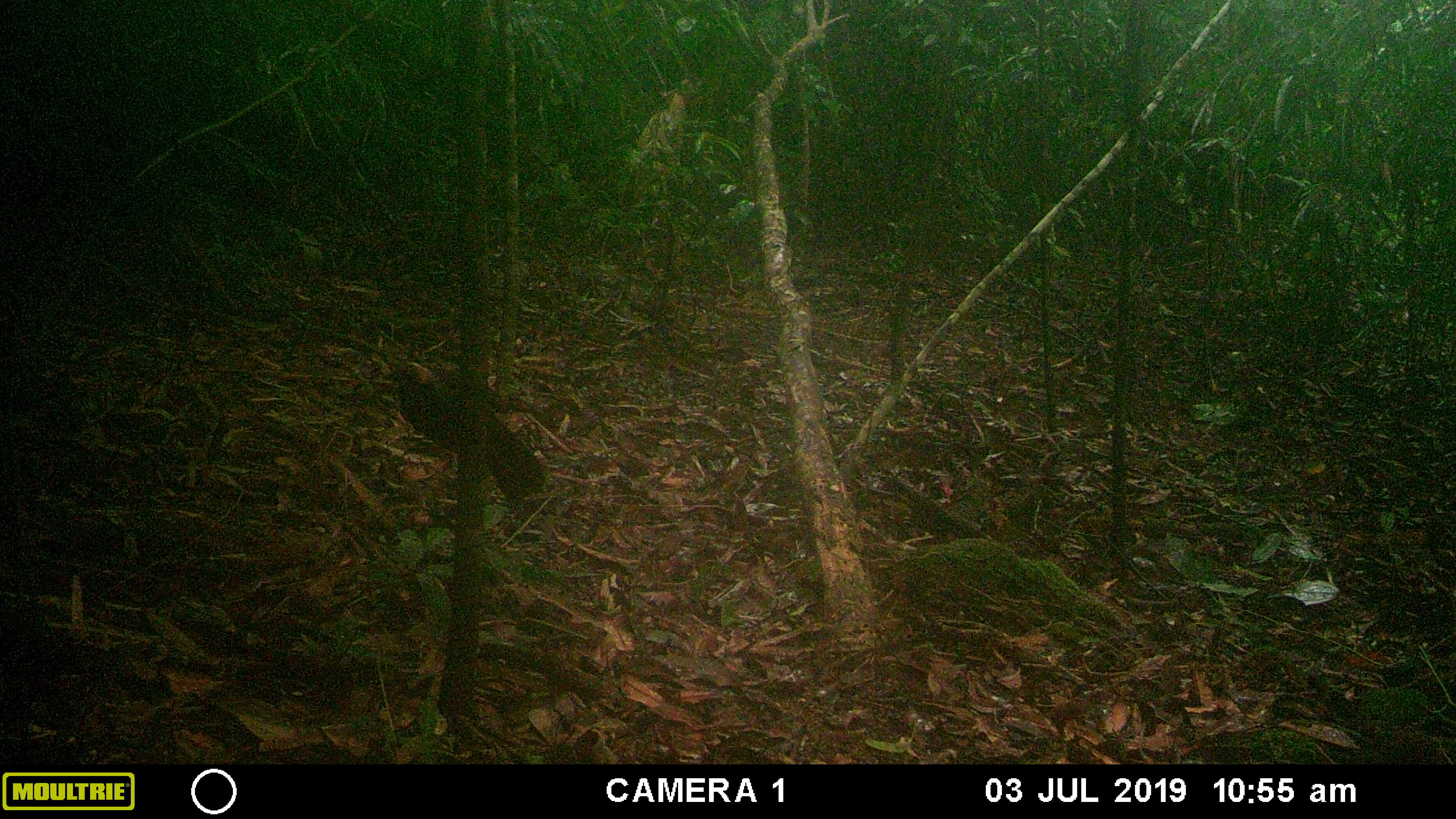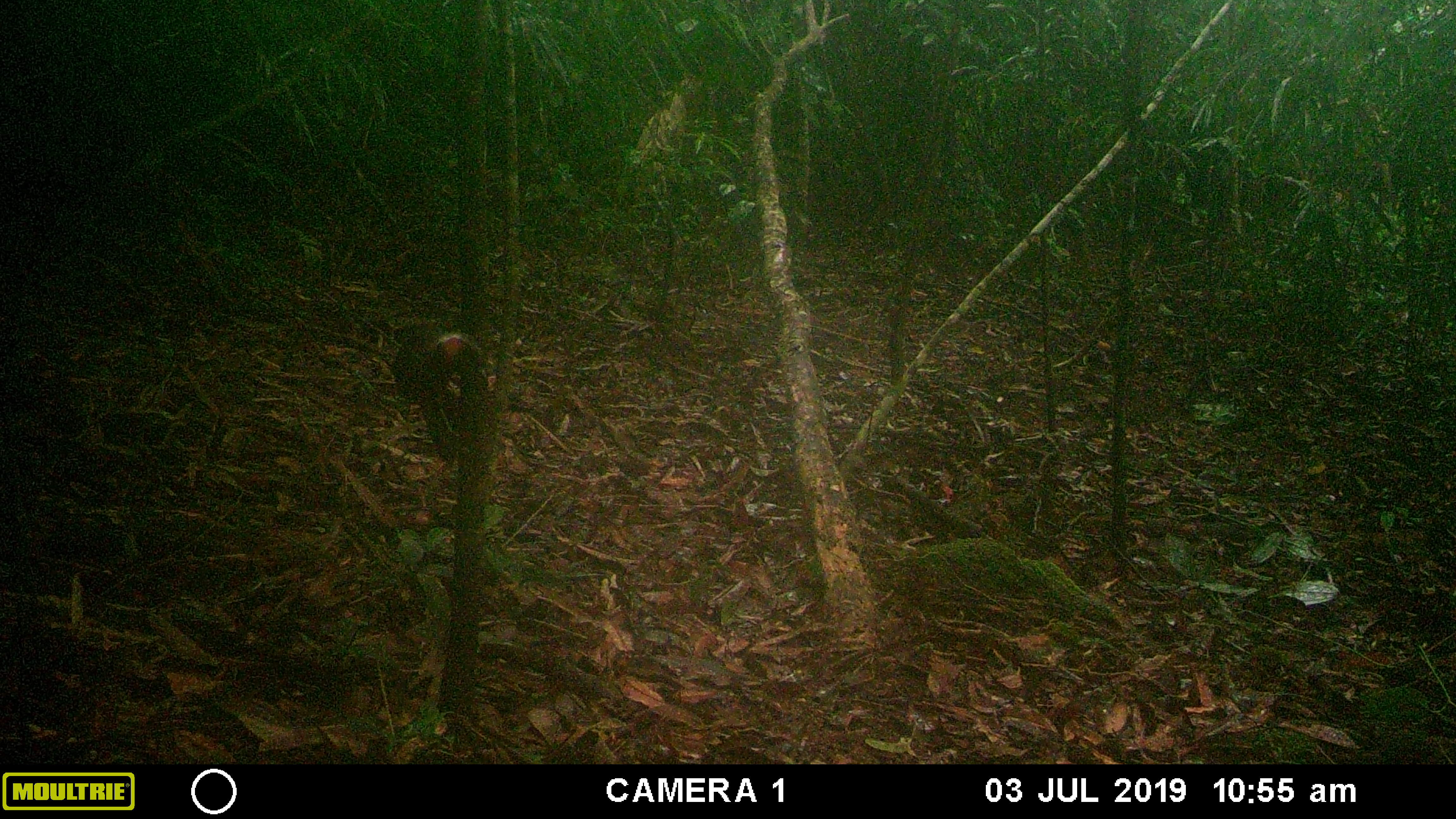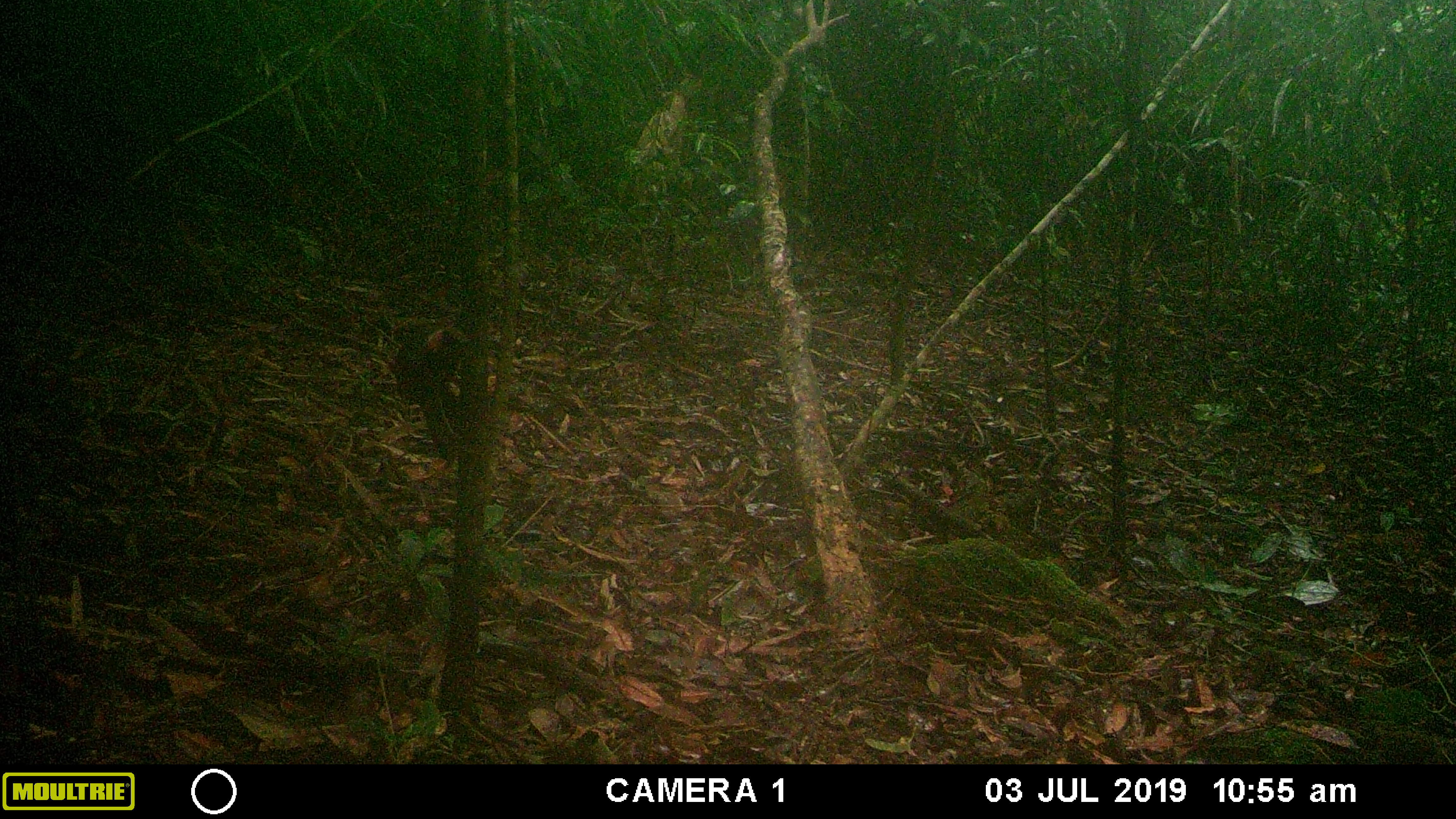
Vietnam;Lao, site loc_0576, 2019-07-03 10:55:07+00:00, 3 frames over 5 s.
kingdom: Animalia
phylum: Chordata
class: Aves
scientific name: Aves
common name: bird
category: unidentified bird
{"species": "unidentified bird (bird) (Aves)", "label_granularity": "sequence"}